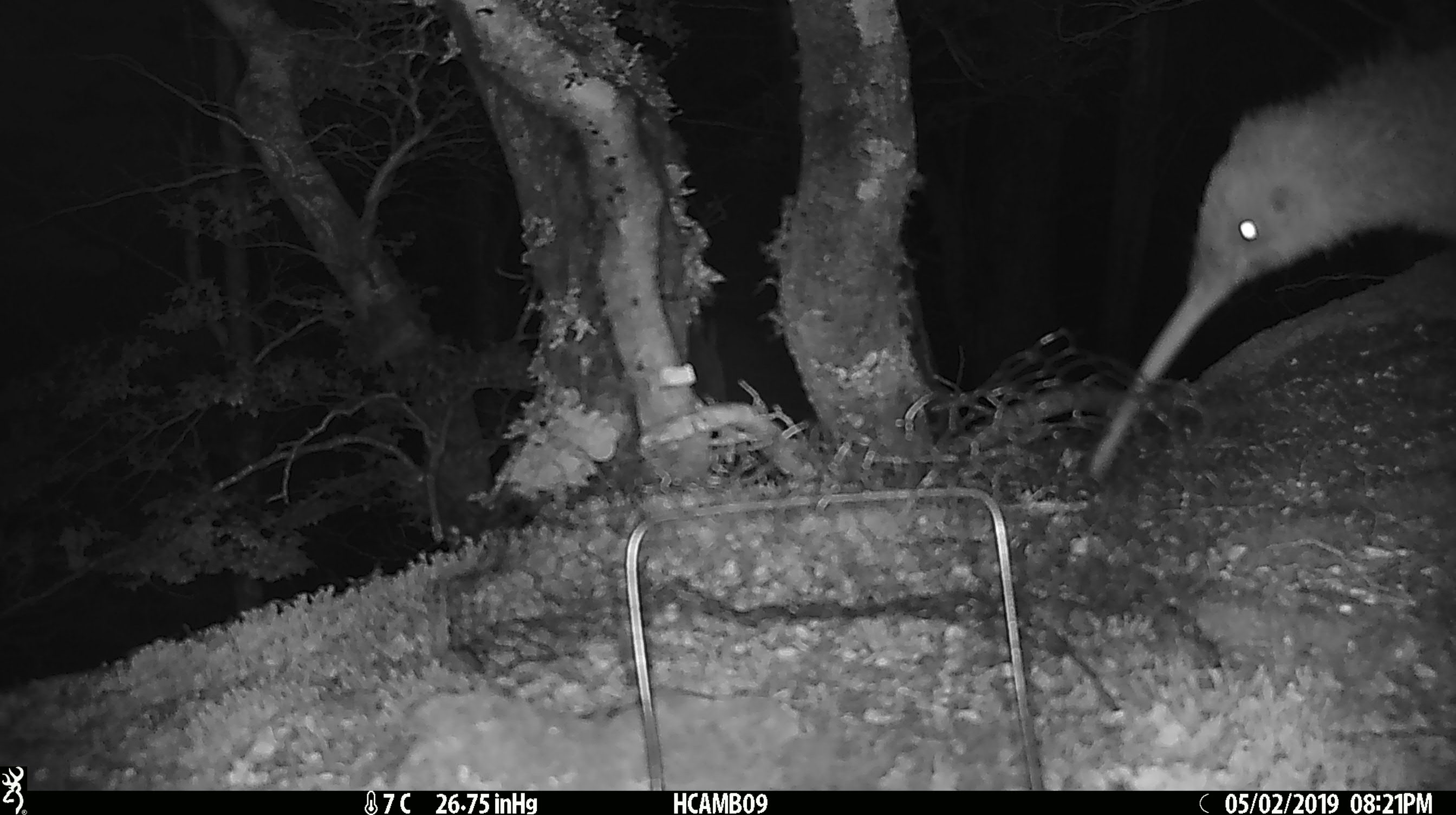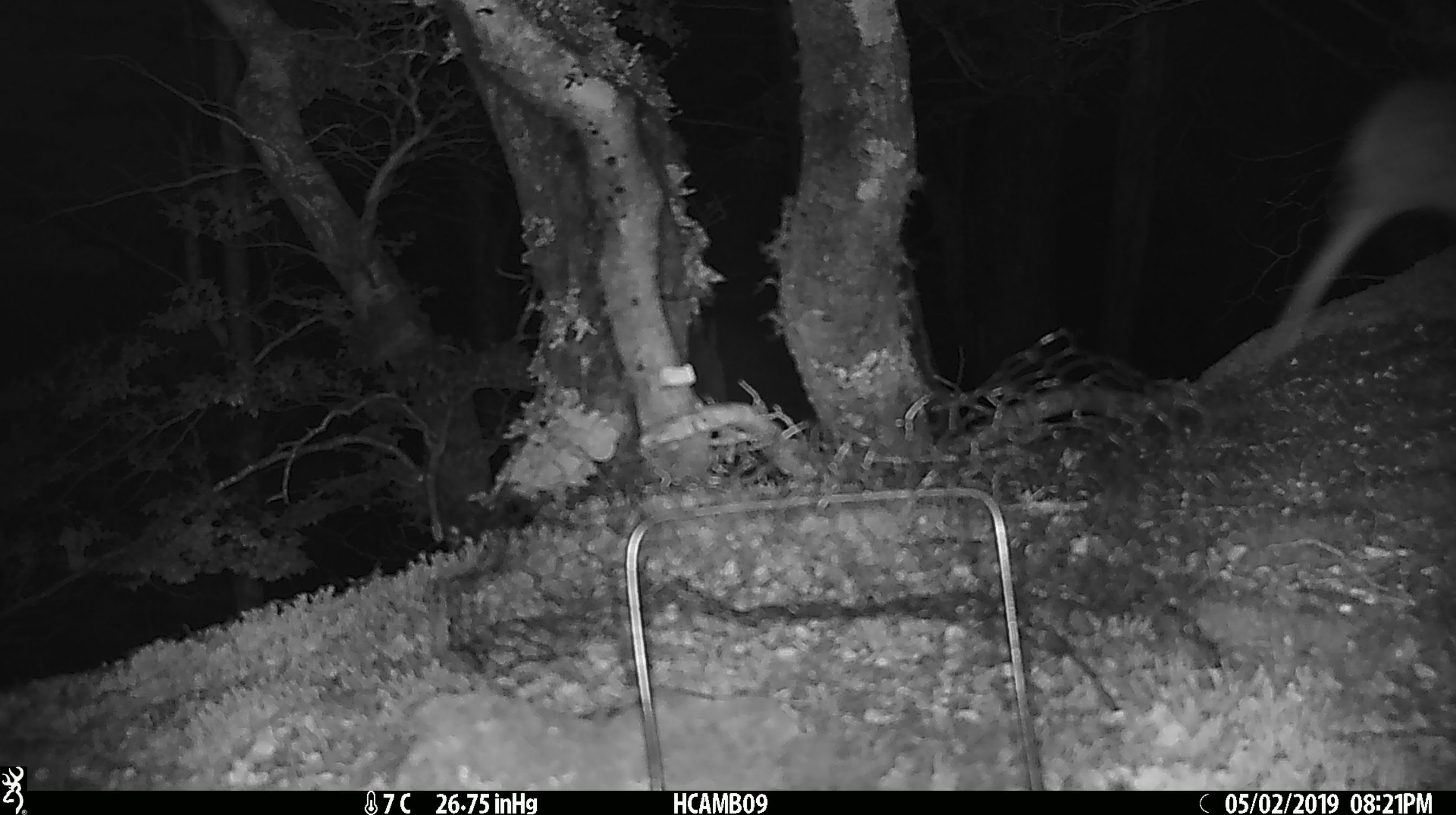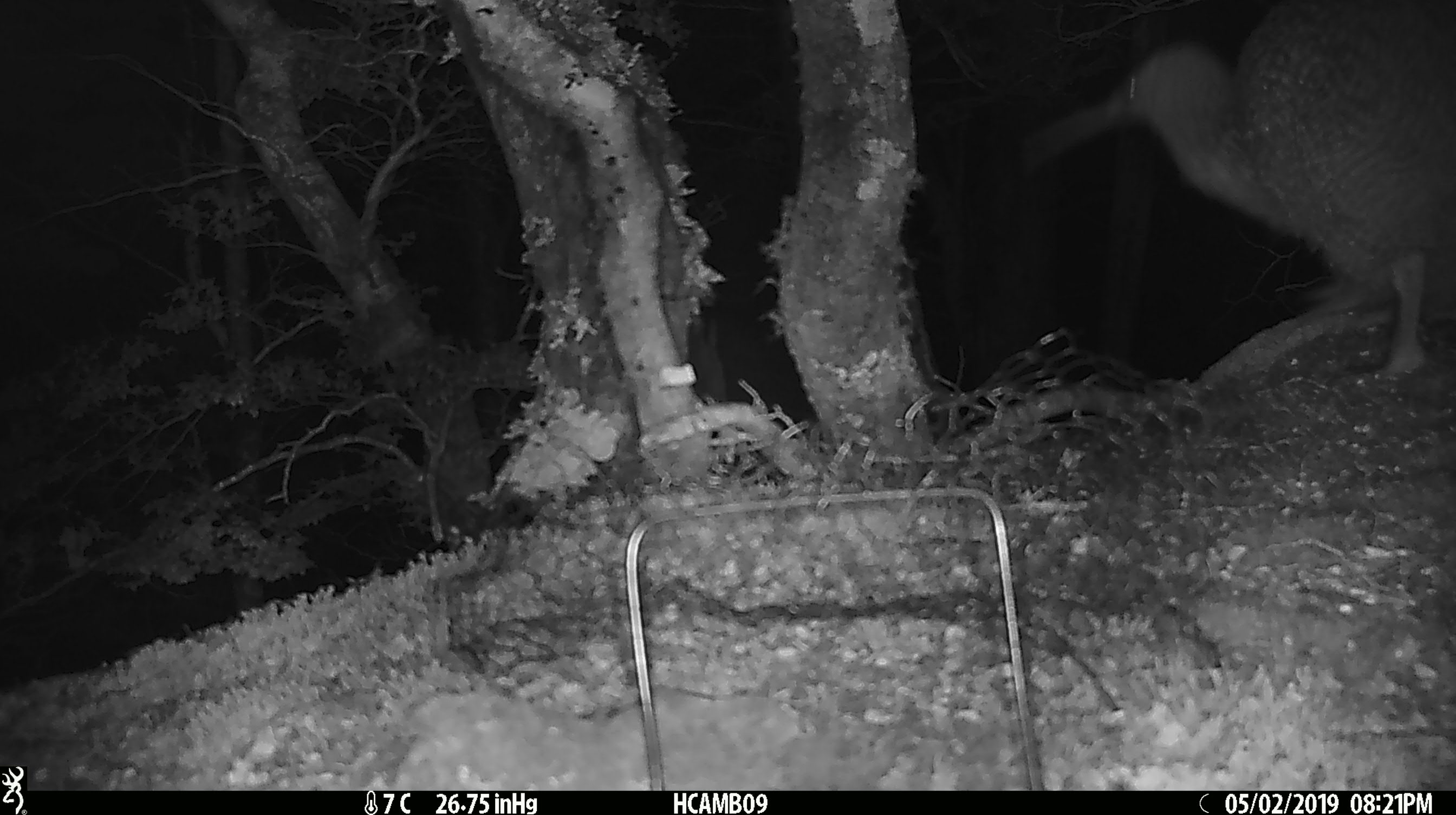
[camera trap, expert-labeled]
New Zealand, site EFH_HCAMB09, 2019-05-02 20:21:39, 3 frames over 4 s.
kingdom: Animalia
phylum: Chordata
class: Aves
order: Apterygiformes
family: Apterygidae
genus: Apteryx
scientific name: Apteryx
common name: kiwi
Kiwi (Apteryx).